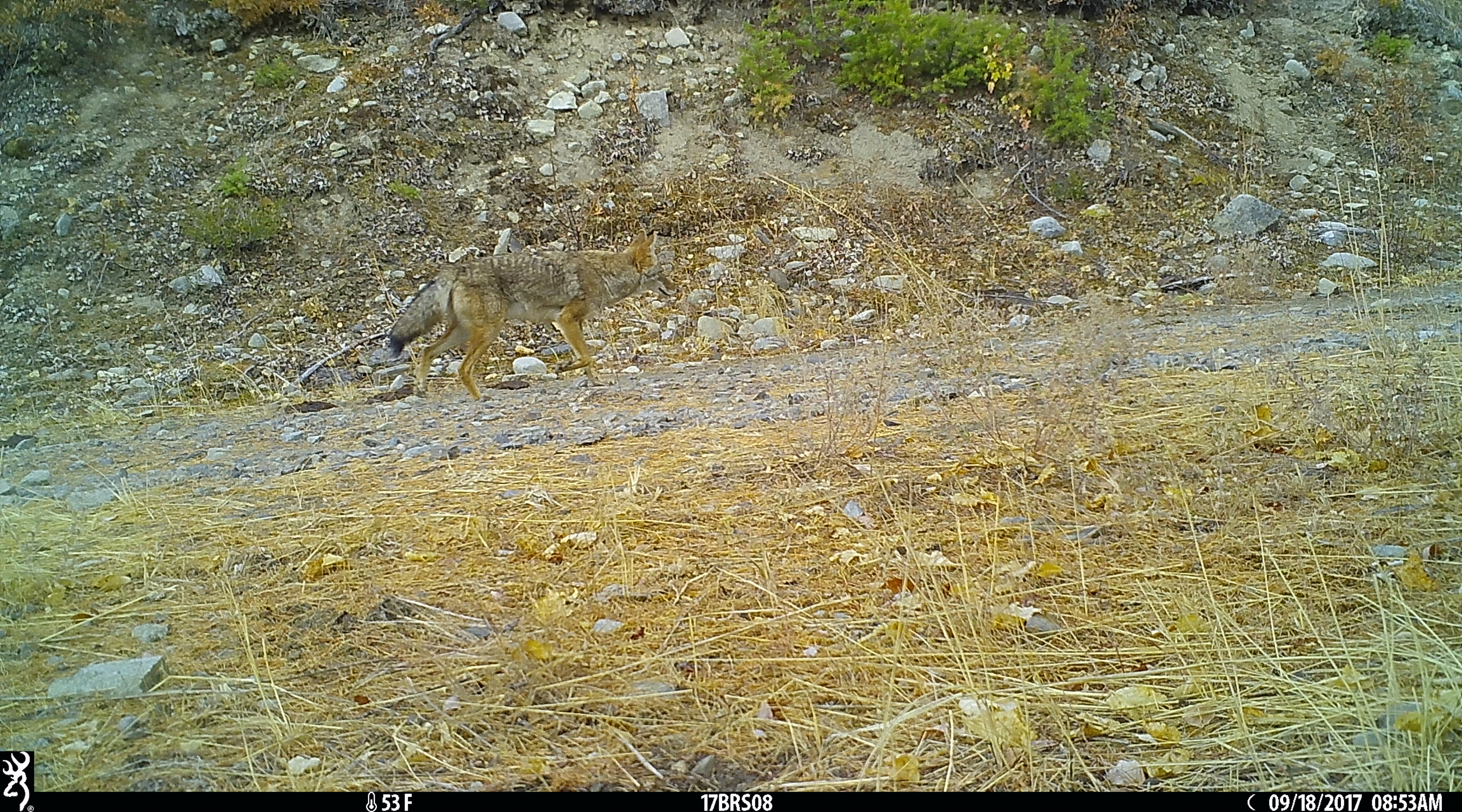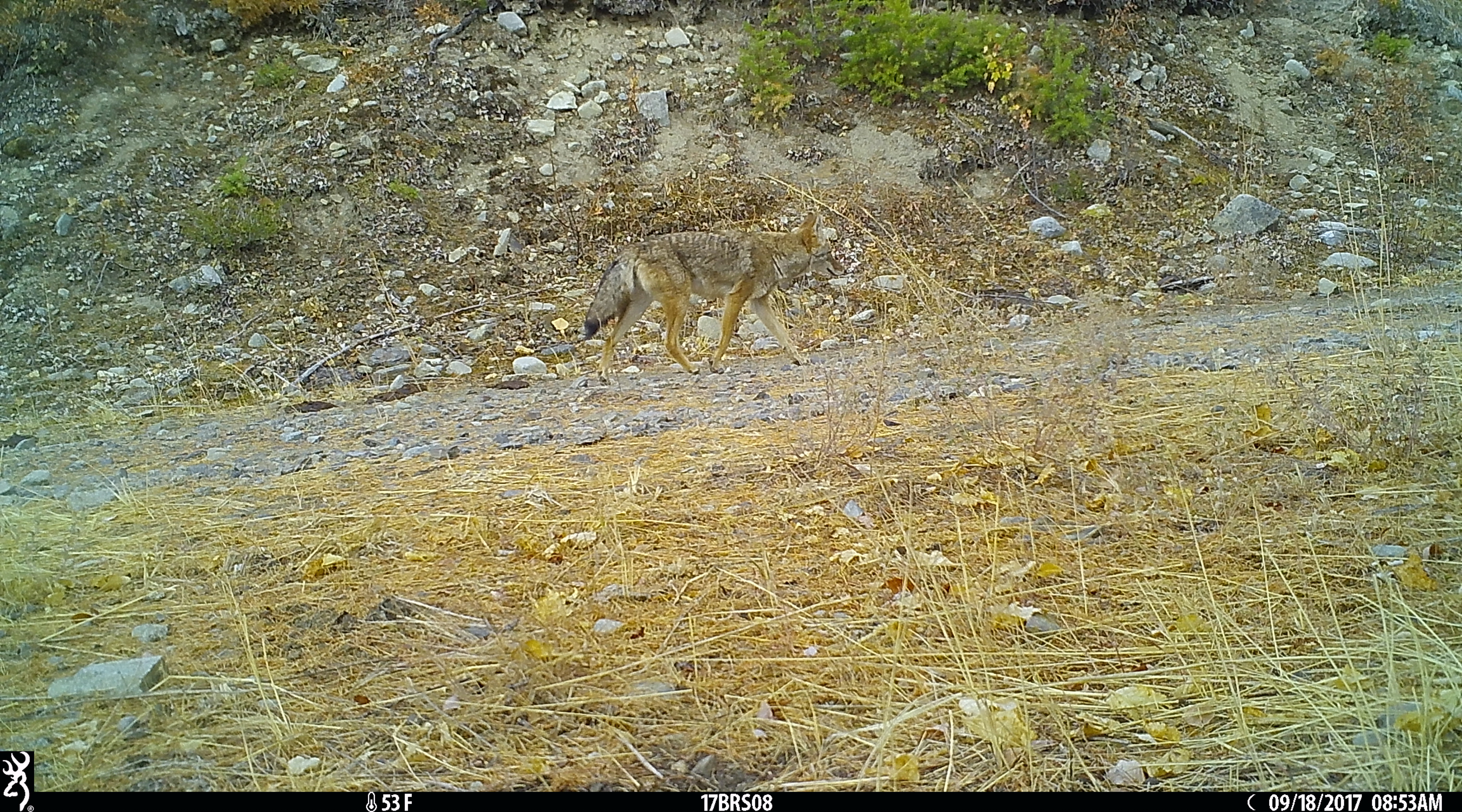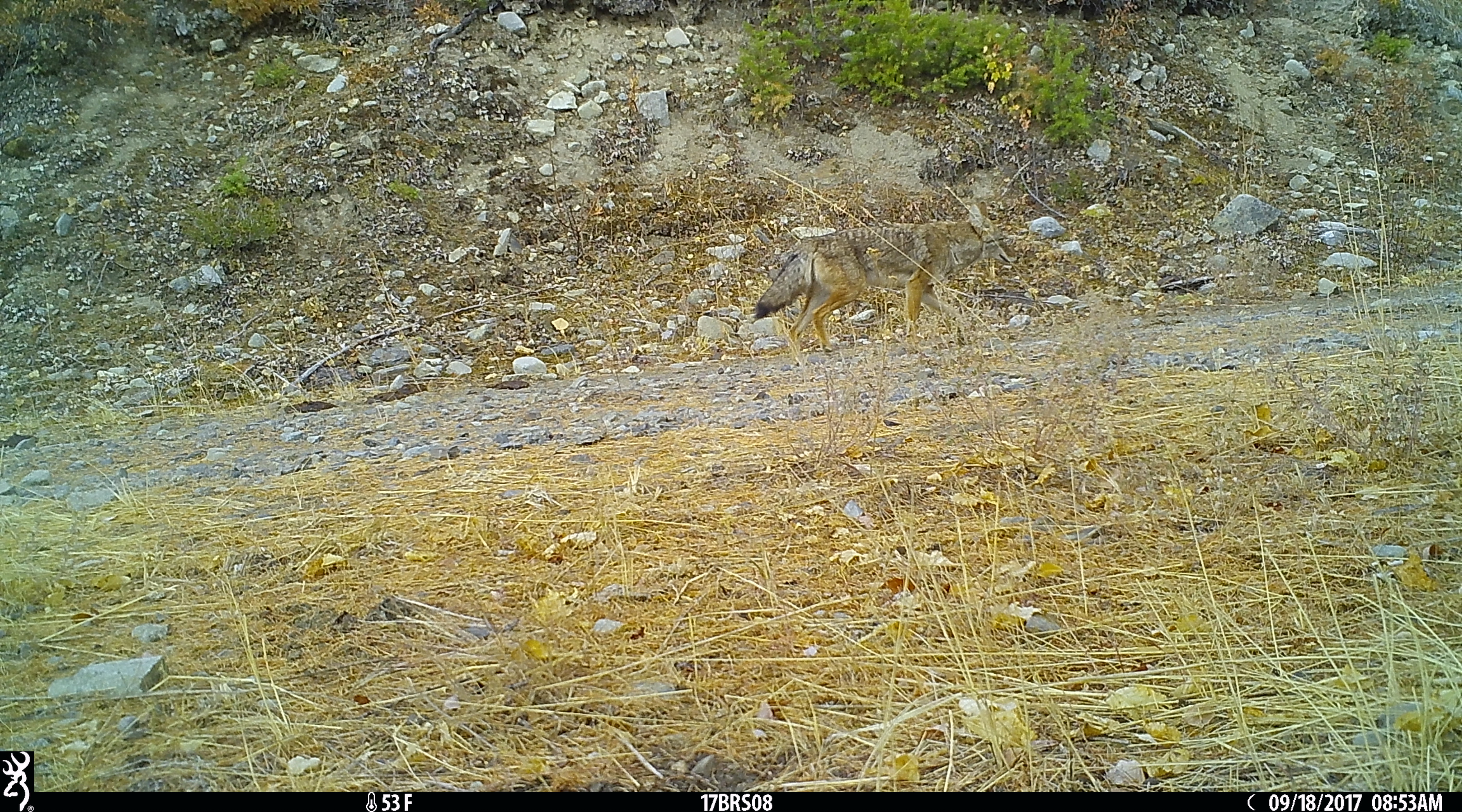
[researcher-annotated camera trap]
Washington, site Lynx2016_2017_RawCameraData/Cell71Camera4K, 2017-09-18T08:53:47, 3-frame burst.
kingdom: Animalia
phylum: Chordata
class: Mammalia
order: Carnivora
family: Canidae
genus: Canis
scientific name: Canis latrans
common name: coyote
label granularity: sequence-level